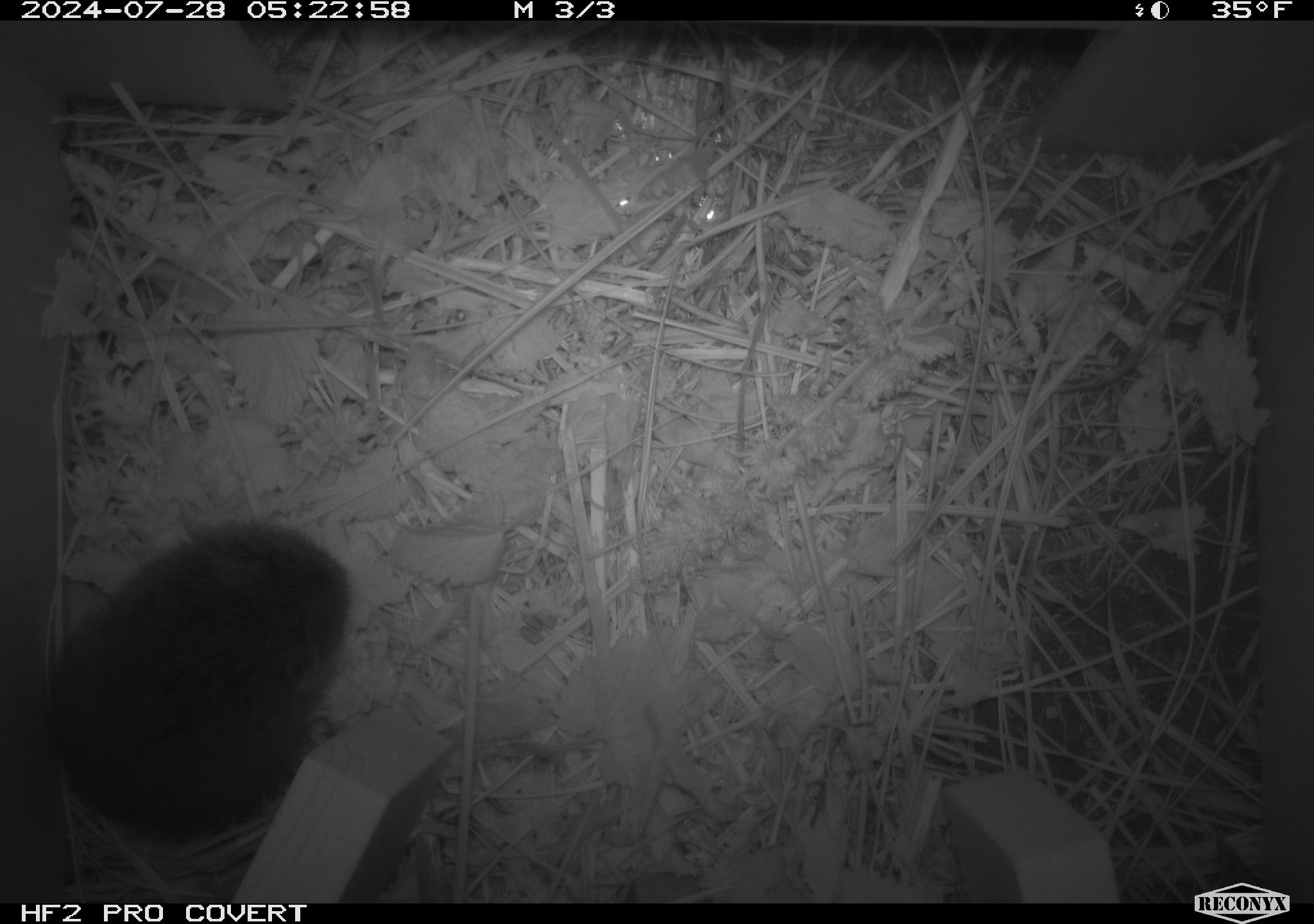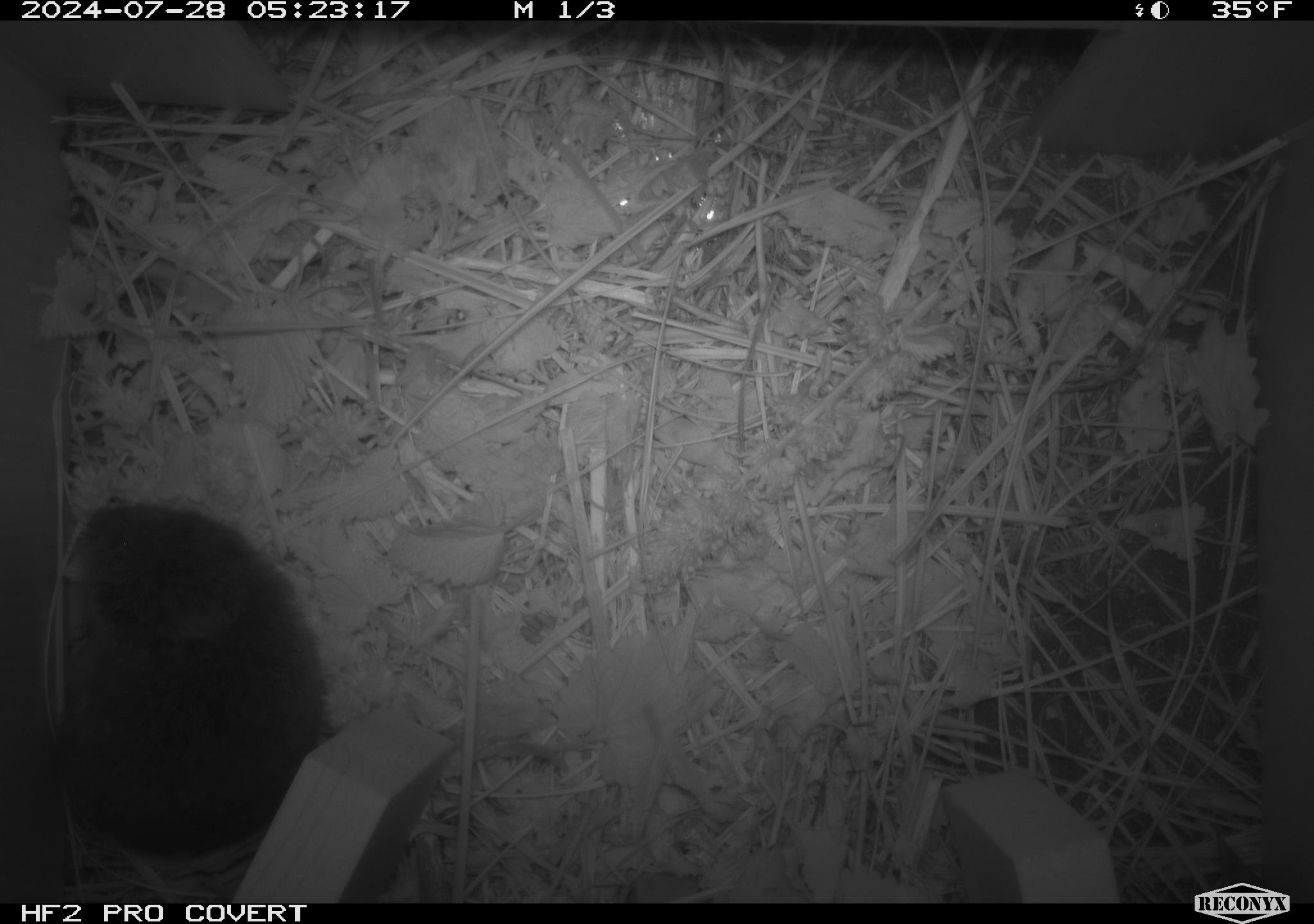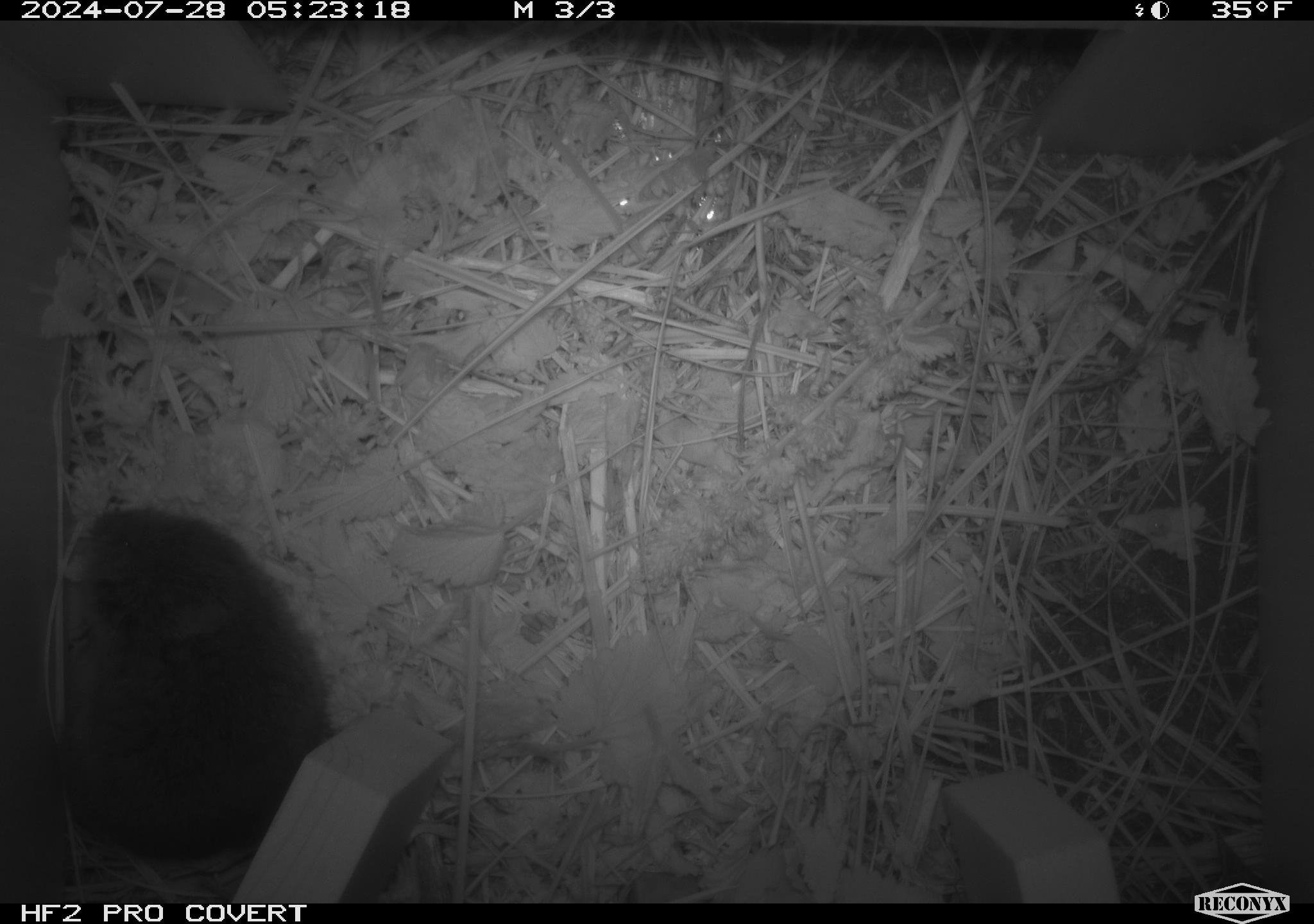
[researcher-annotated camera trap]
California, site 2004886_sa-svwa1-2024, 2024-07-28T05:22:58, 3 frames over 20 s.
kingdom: Animalia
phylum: Chordata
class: Mammalia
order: Rodentia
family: Cricetidae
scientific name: Arvicolinae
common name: voles, lemmings, and muskrats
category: arvicolinae subfamily